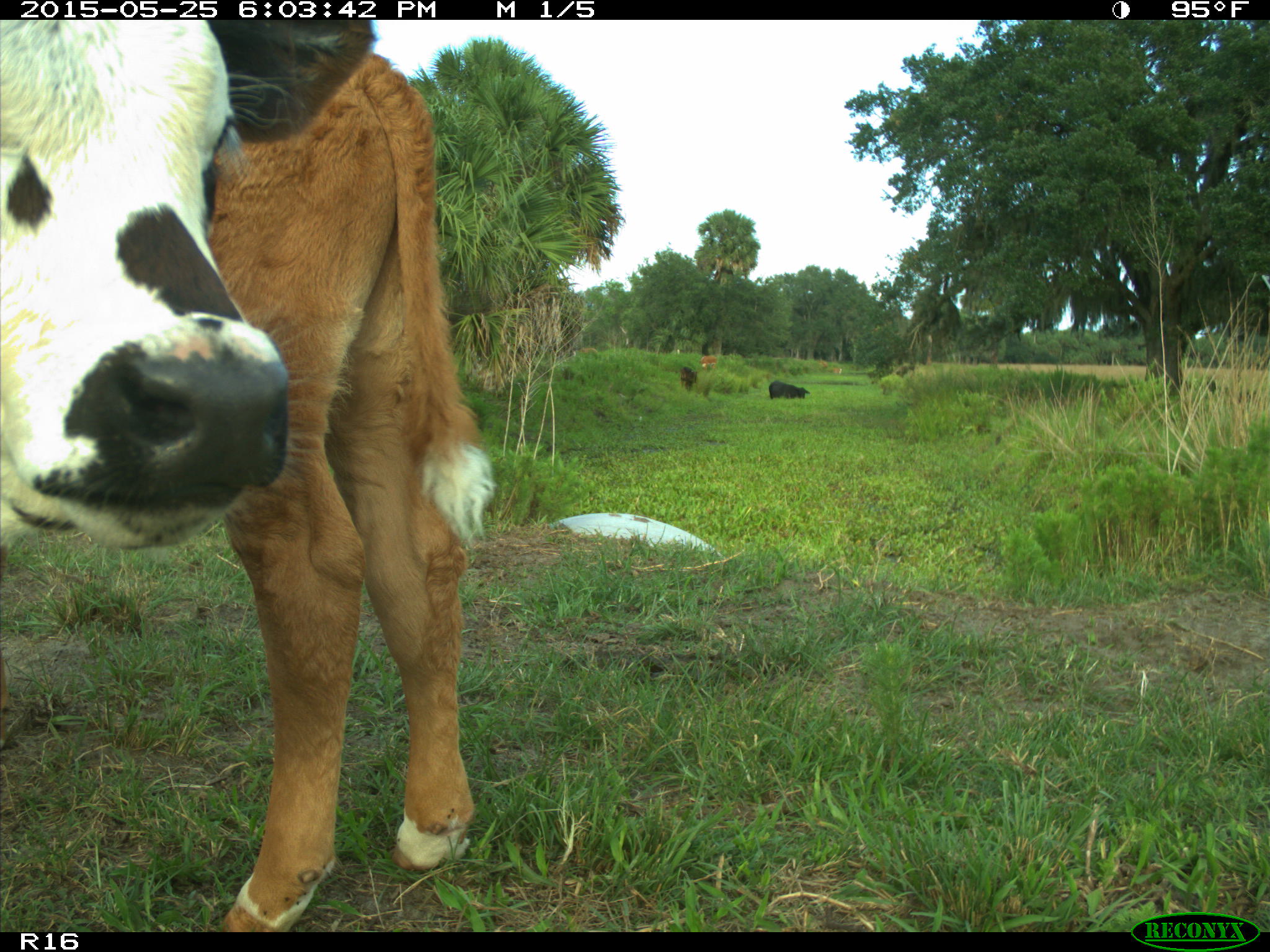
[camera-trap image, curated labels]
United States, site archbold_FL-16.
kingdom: Animalia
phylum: Chordata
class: Mammalia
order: Artiodactyla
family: Bovidae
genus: Bos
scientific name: Bos taurus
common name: domestic cow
Bos taurus (domestic cow).